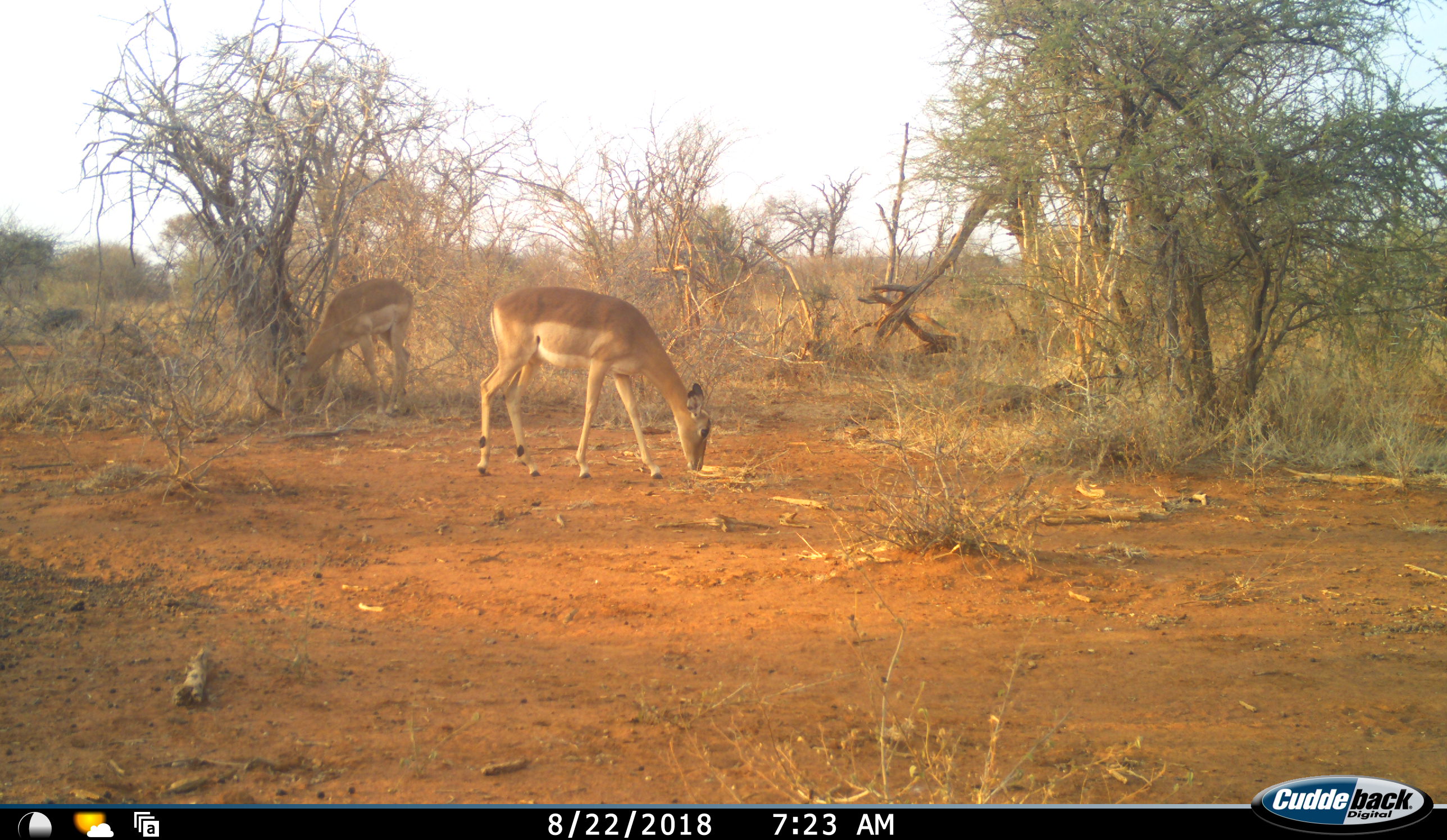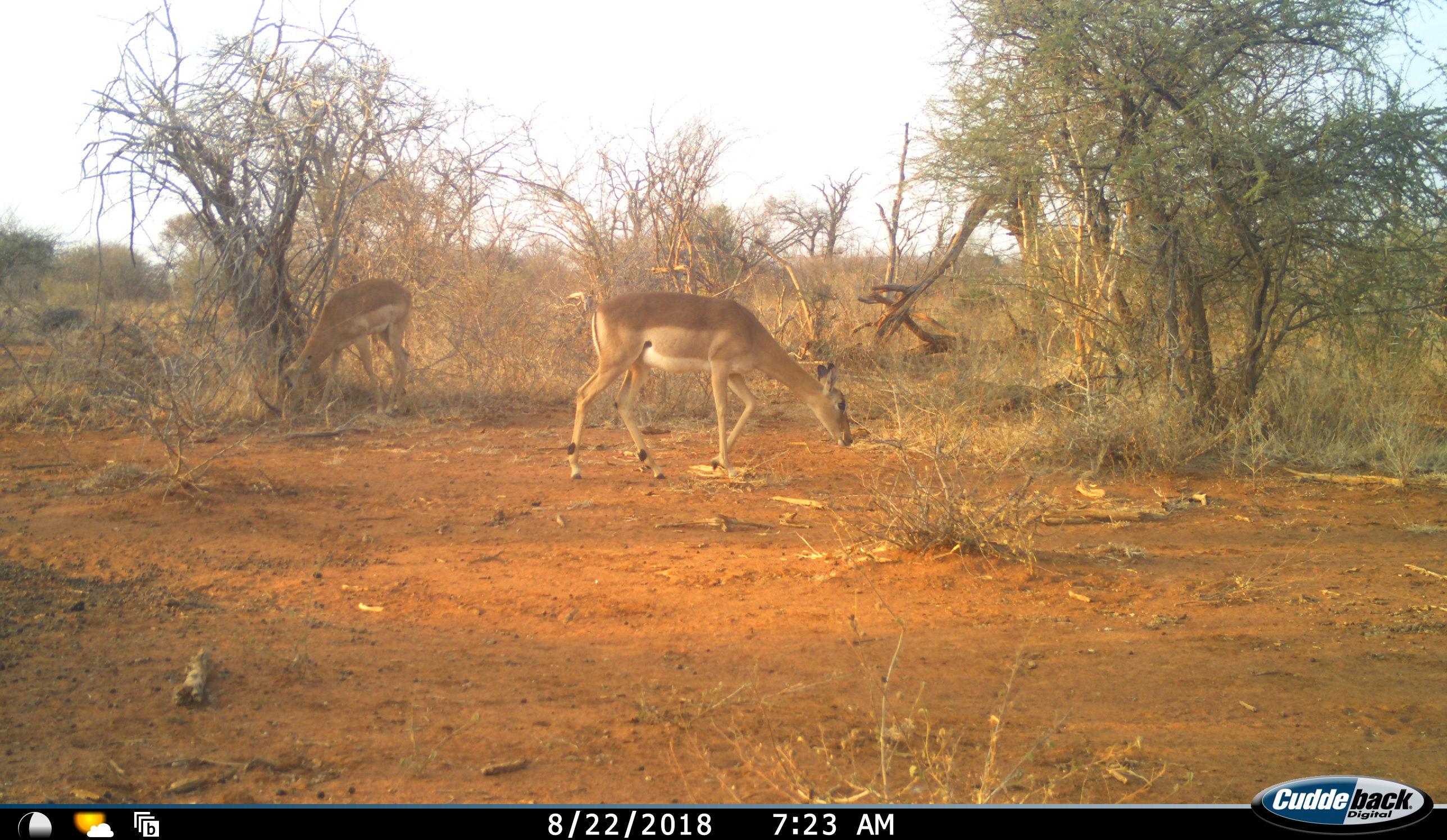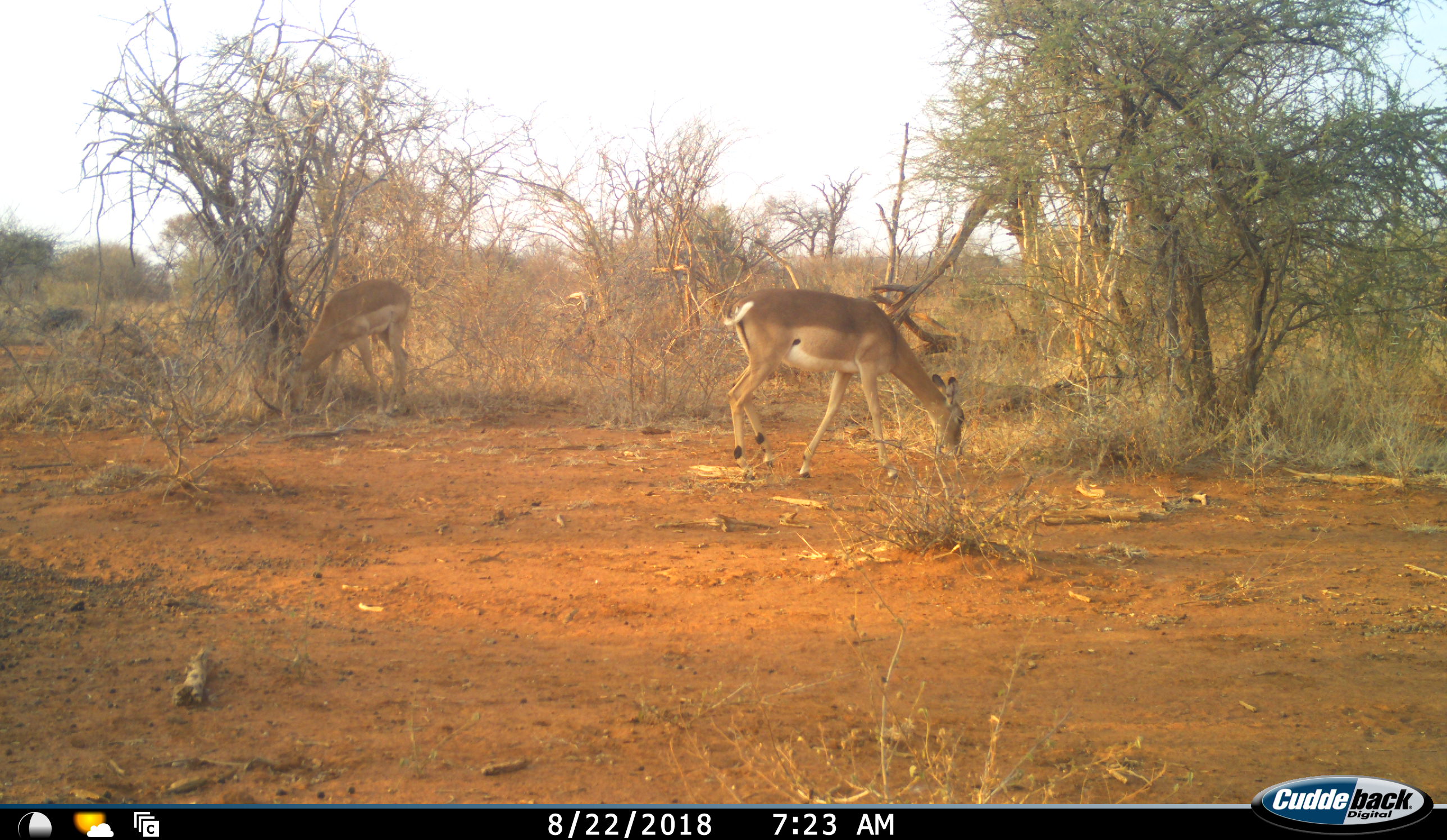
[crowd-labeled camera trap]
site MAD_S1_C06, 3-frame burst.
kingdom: Animalia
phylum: Chordata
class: Mammalia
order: Artiodactyla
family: Bovidae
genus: Aepyceros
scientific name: Aepyceros melampus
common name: impala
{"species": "impala (Aepyceros melampus)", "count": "2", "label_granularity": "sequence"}